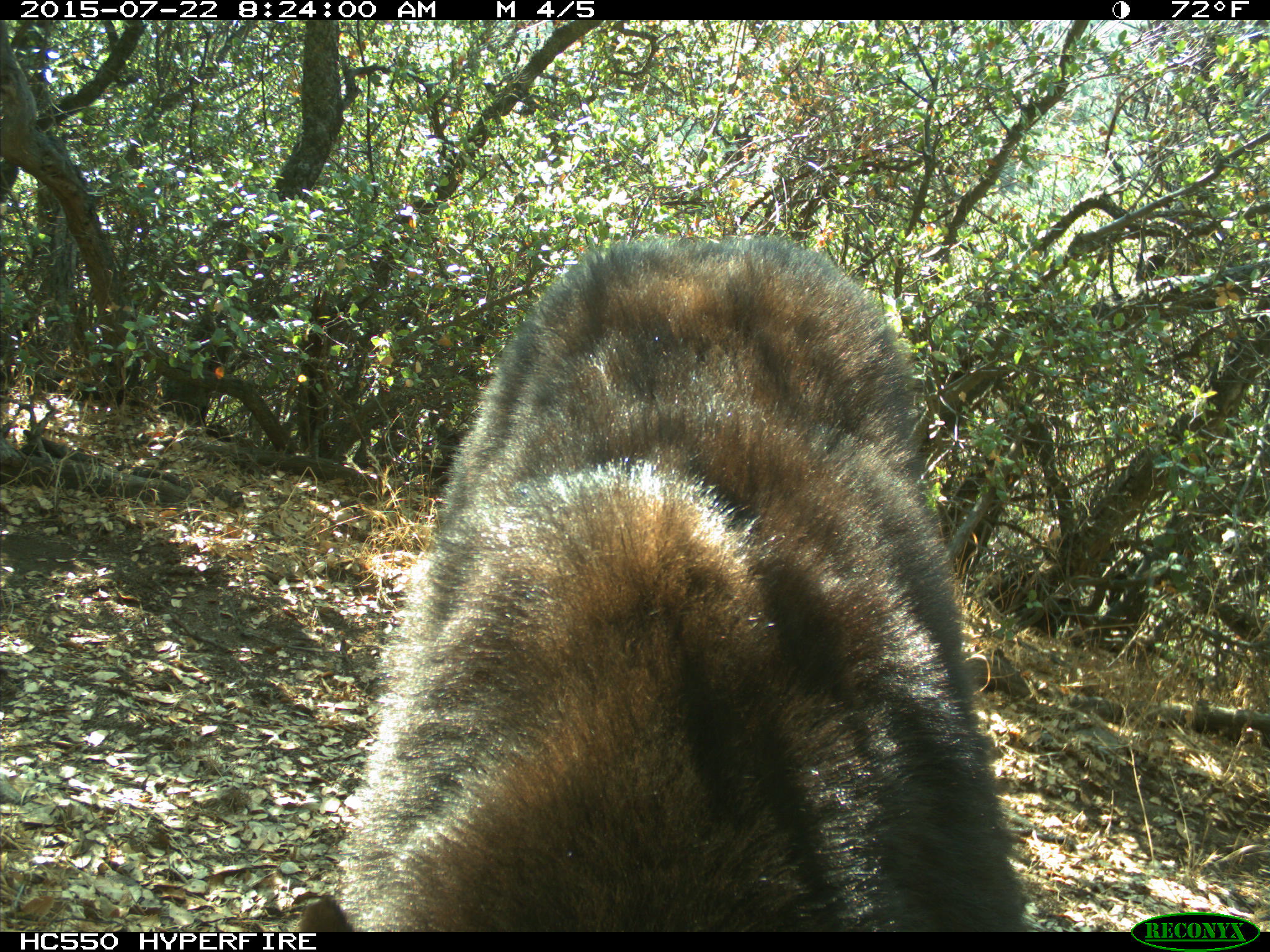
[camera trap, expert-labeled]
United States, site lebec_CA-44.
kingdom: Animalia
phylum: Chordata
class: Mammalia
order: Carnivora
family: Ursidae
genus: Ursus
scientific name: Ursus americanus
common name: american black bear